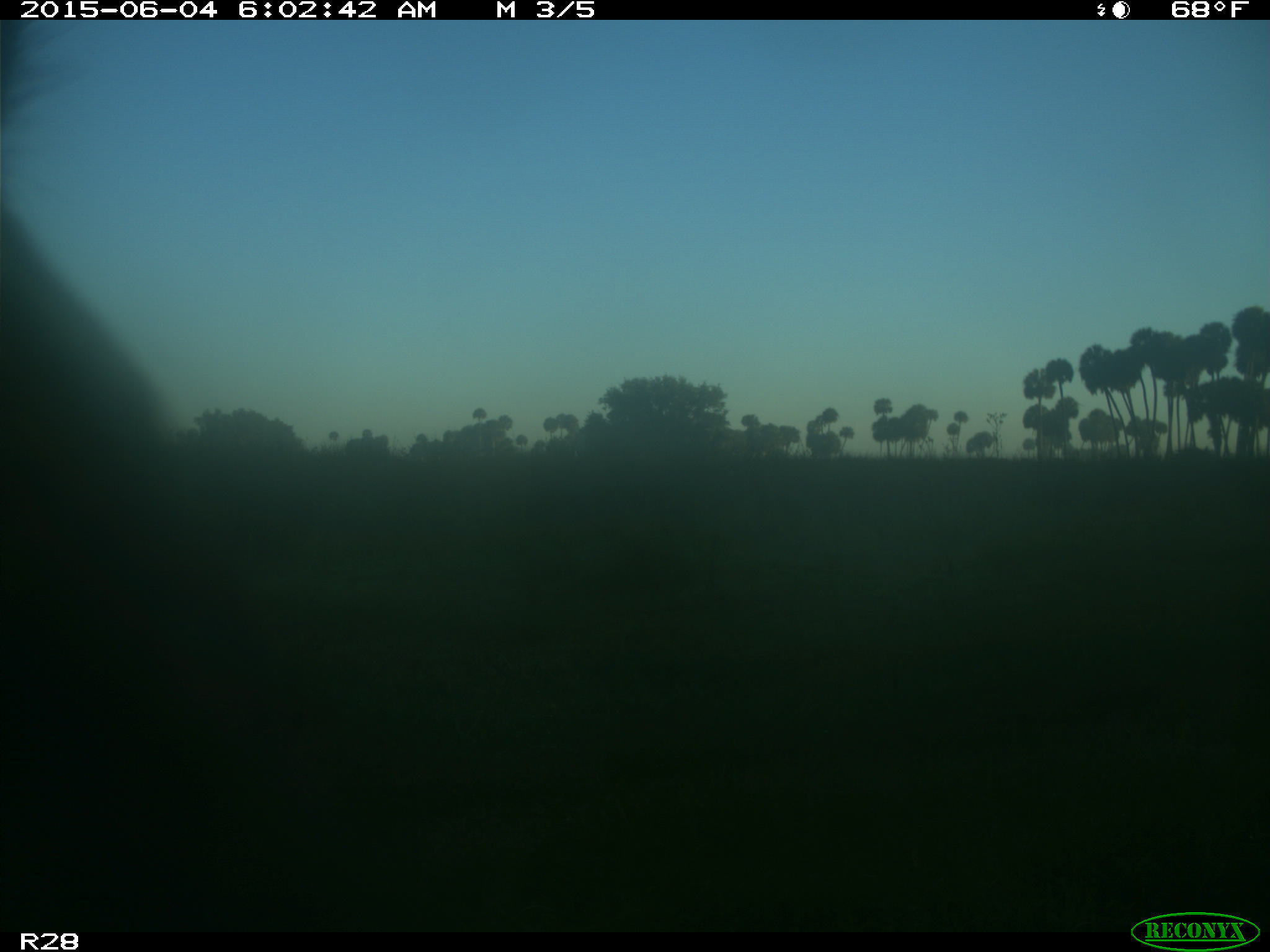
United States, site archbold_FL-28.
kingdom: Animalia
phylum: Chordata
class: Mammalia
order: Artiodactyla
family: Bovidae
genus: Bos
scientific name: Bos taurus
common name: domestic cow